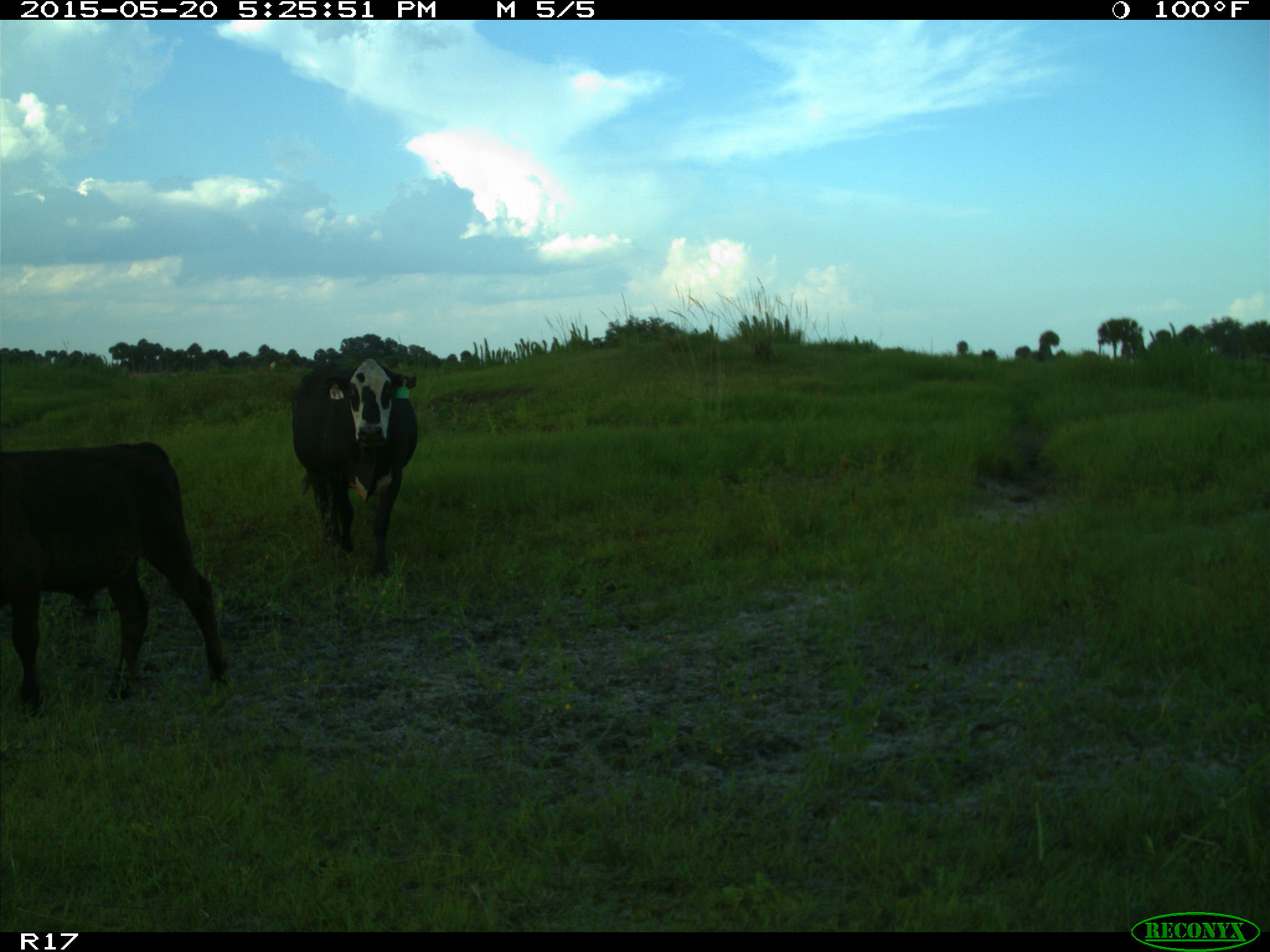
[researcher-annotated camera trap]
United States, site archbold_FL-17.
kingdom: Animalia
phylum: Chordata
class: Mammalia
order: Artiodactyla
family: Bovidae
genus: Bos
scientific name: Bos taurus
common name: domestic cow